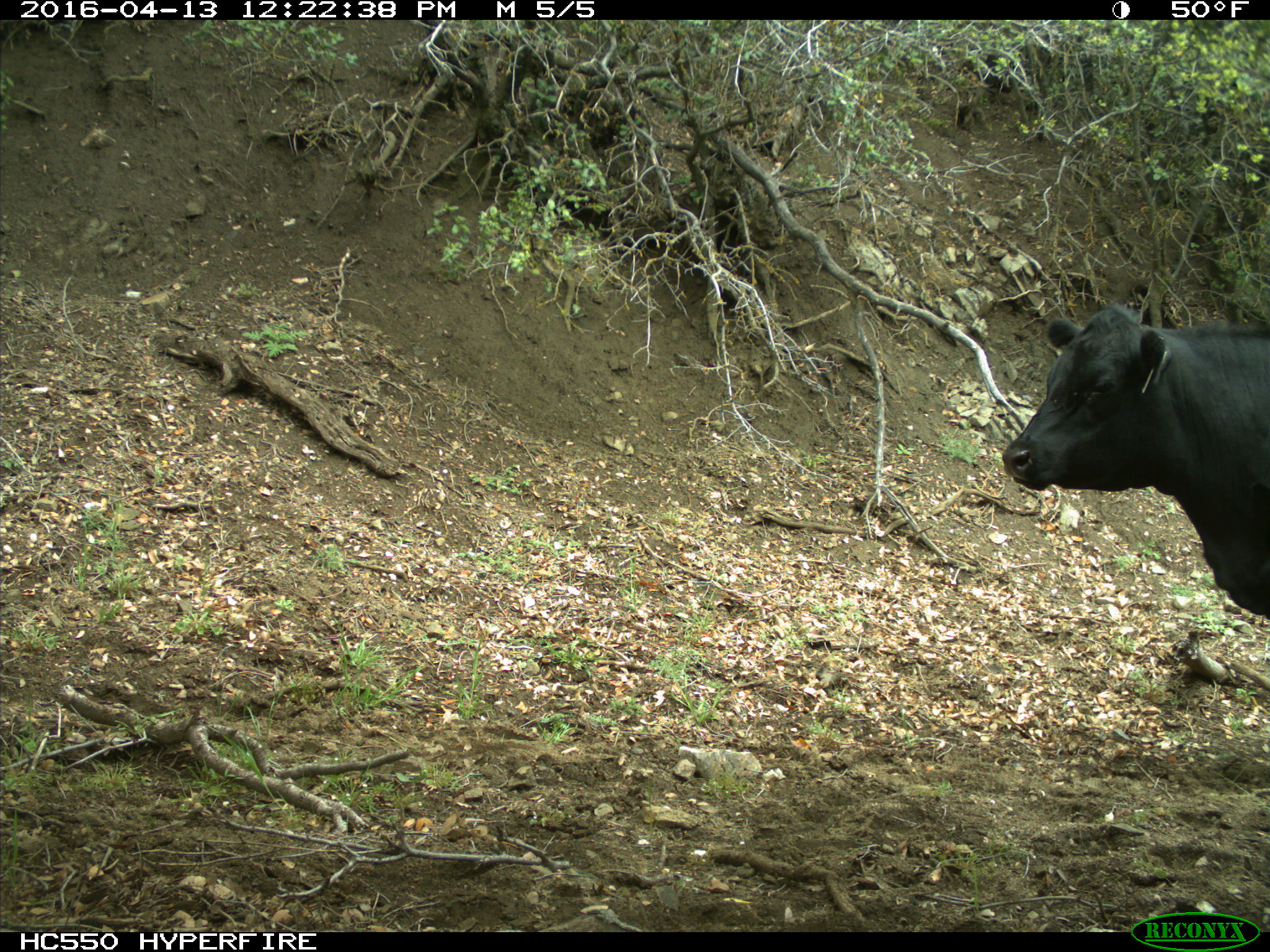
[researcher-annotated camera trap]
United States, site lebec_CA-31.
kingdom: Animalia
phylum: Chordata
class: Mammalia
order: Artiodactyla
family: Bovidae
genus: Bos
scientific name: Bos taurus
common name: domestic cow